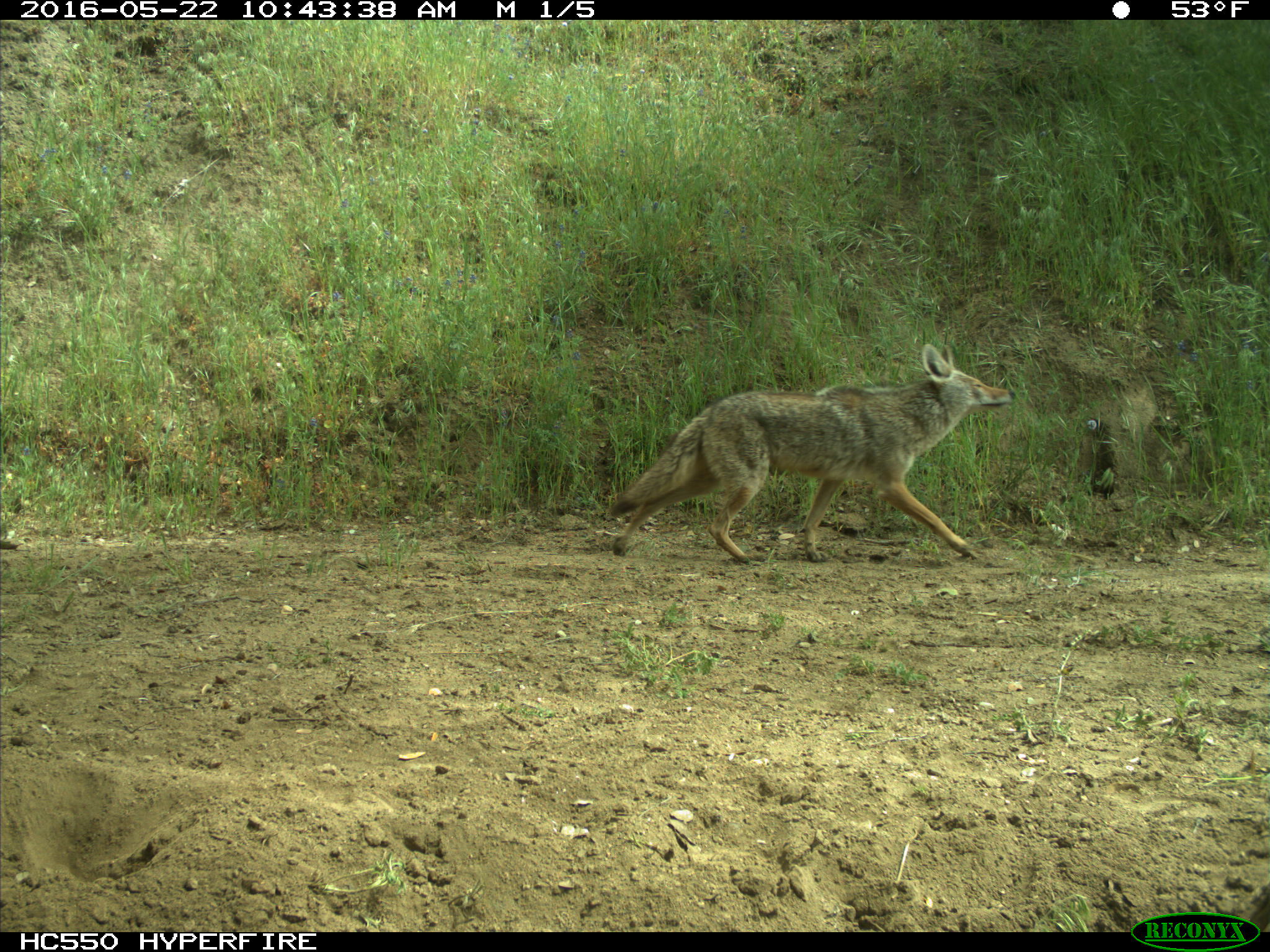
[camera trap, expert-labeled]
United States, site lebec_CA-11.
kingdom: Animalia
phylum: Chordata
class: Mammalia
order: Carnivora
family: Canidae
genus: Canis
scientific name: Canis latrans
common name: coyote